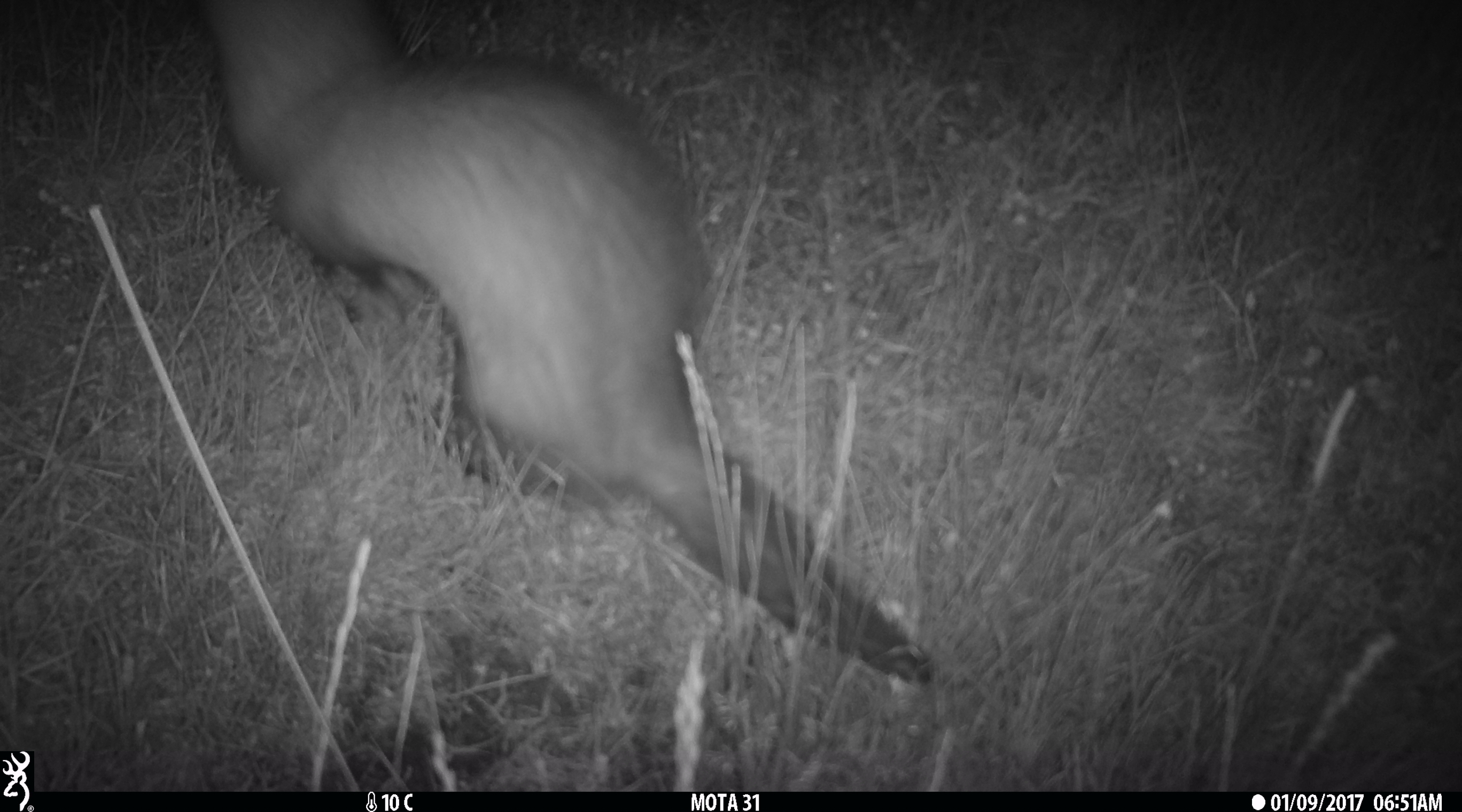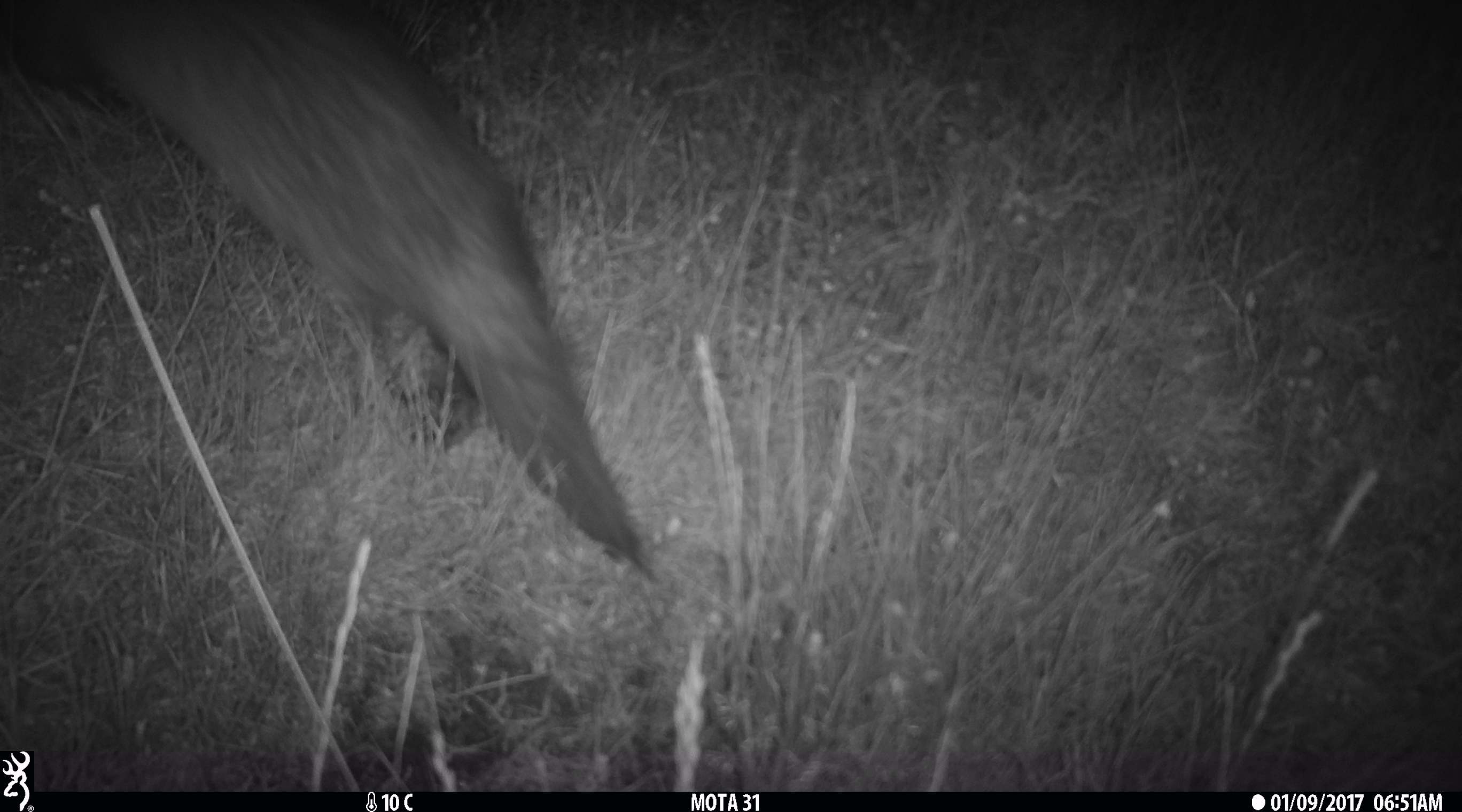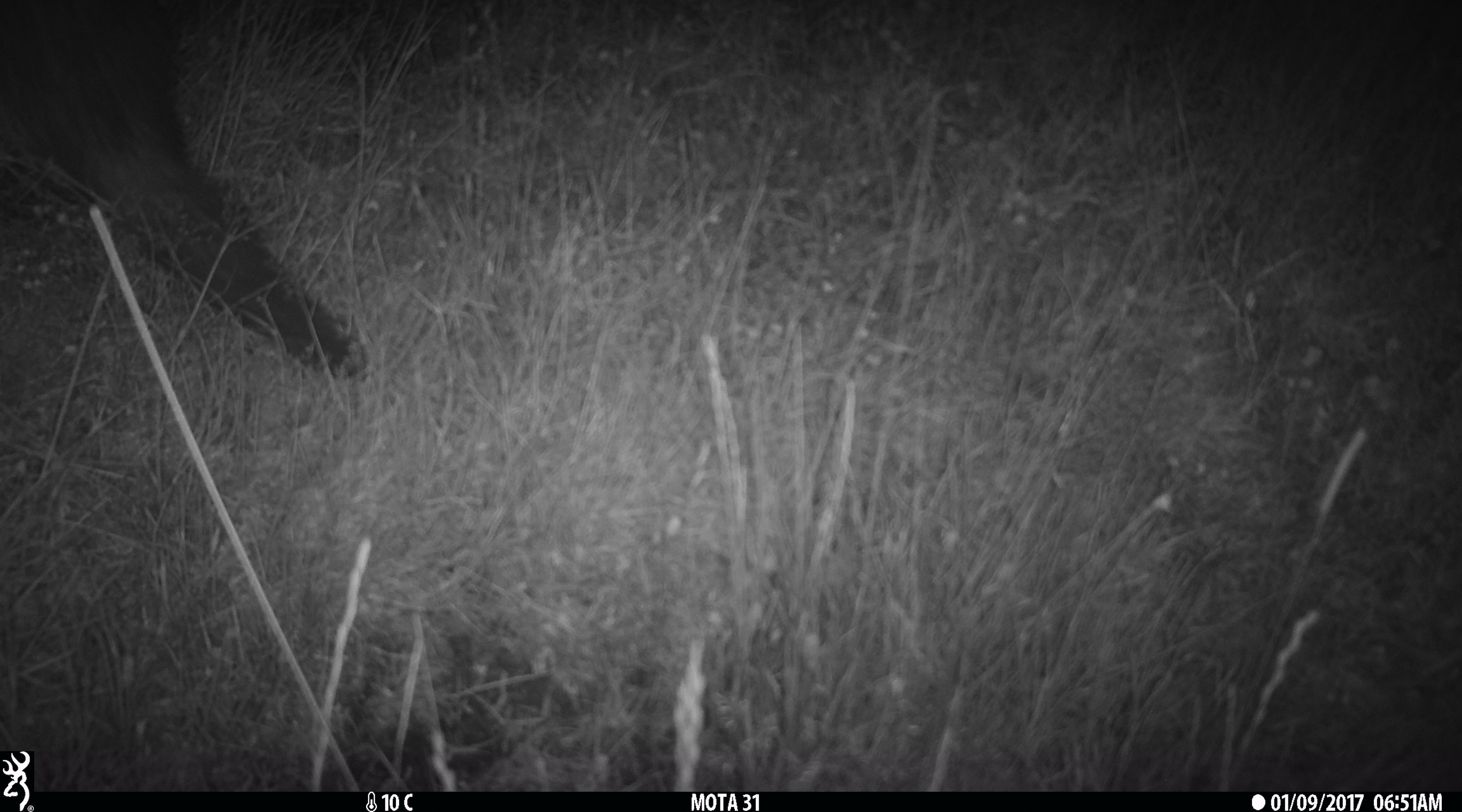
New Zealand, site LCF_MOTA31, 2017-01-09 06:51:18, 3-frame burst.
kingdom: Animalia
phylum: Chordata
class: Mammalia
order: Carnivora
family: Mustelidae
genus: Mustela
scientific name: Mustela furo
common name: ferret